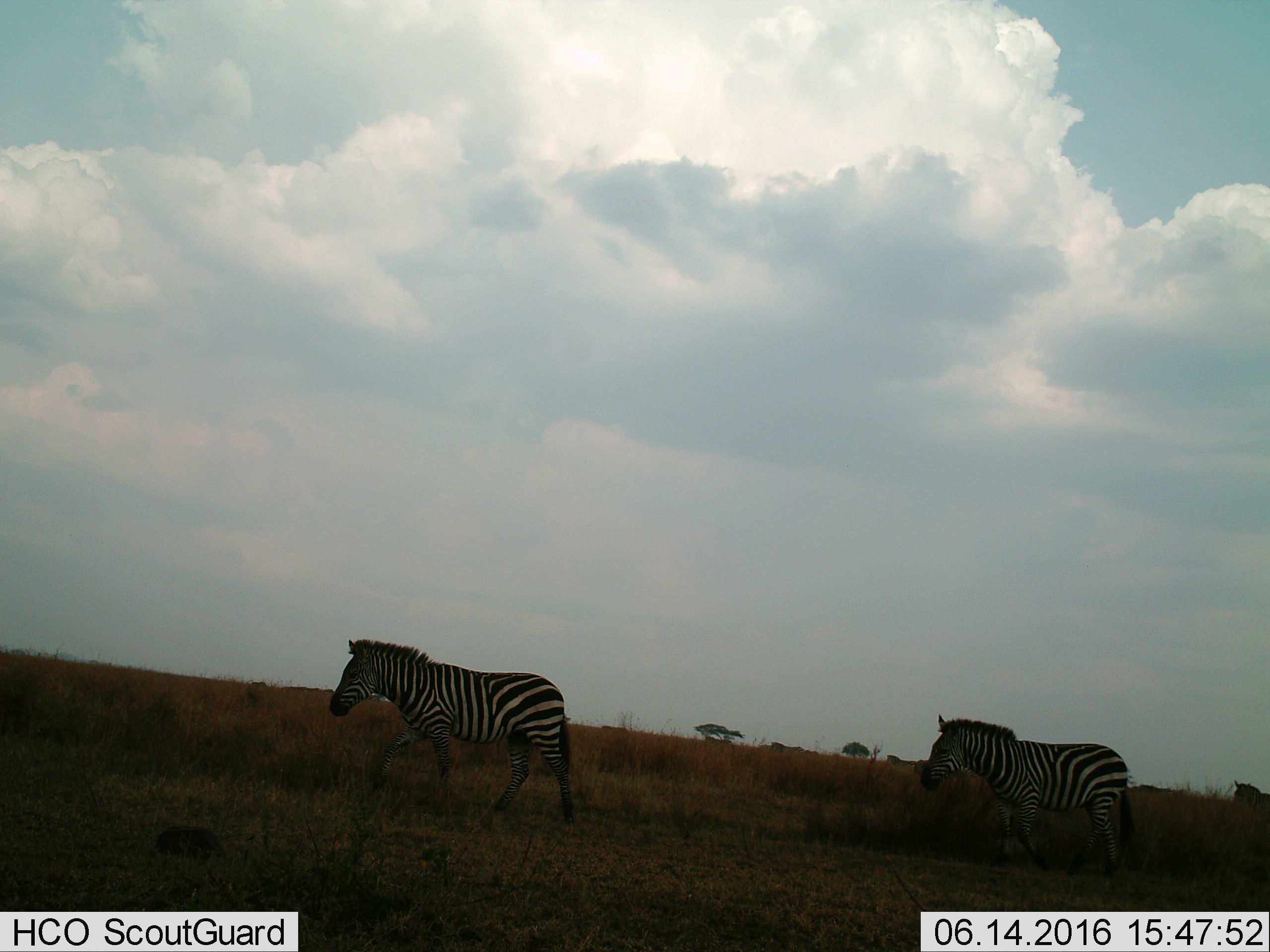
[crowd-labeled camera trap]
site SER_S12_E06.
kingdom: Animalia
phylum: Chordata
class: Mammalia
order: Perissodactyla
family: Equidae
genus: Equus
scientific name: Equus quagga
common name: plains zebra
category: zebraplains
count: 3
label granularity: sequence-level